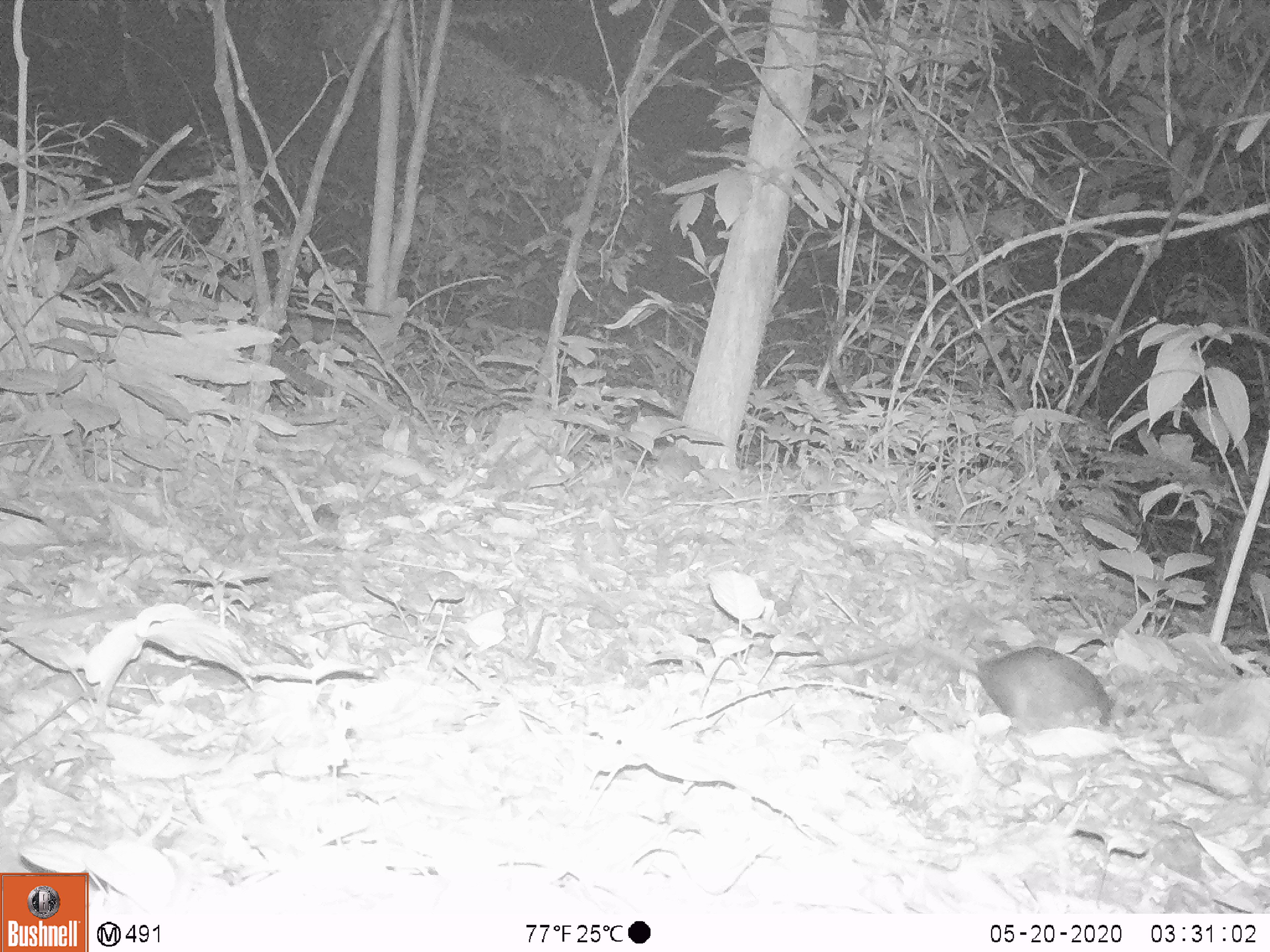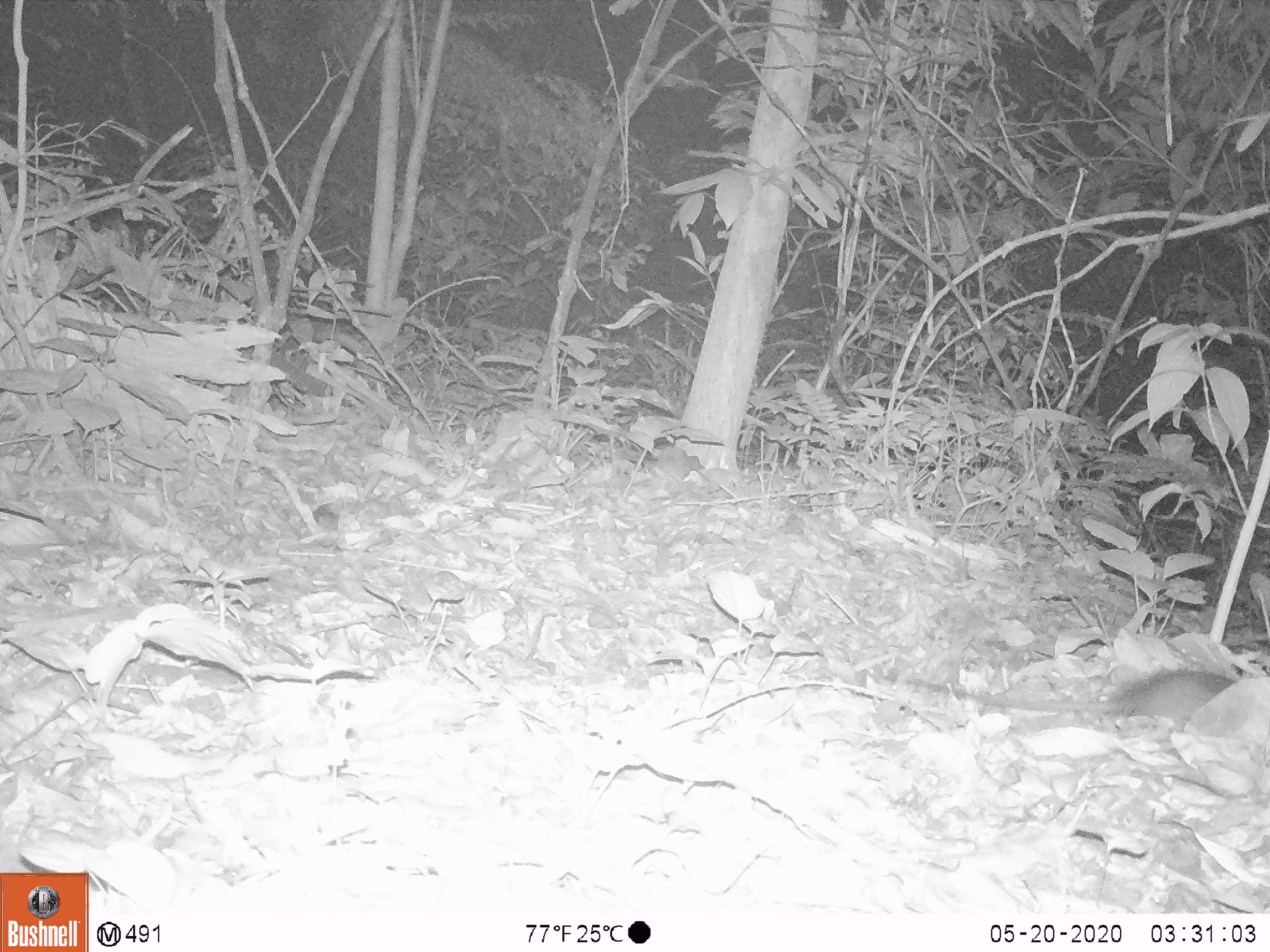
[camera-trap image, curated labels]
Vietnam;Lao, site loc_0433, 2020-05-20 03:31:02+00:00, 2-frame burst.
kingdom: Animalia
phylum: Chordata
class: Mammalia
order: Rodentia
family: Muridae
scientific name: Muridae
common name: old-world mice and rats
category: unidentified murid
Unidentified murid (old-world mice and rats) (Muridae). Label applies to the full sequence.